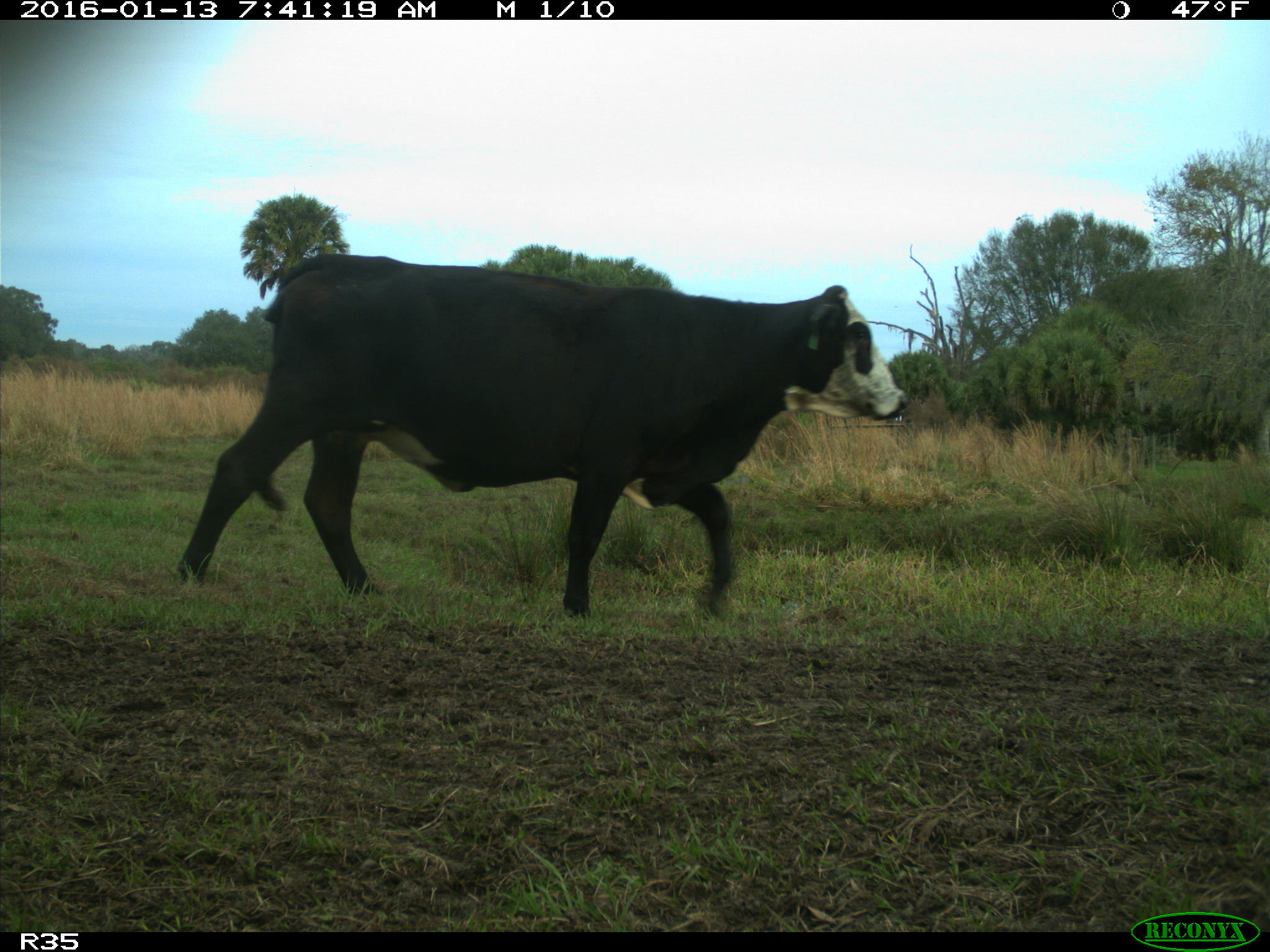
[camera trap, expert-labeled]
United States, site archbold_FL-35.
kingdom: Animalia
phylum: Chordata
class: Mammalia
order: Artiodactyla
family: Bovidae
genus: Bos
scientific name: Bos taurus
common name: domestic cow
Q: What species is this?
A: Bos taurus (domestic cow).